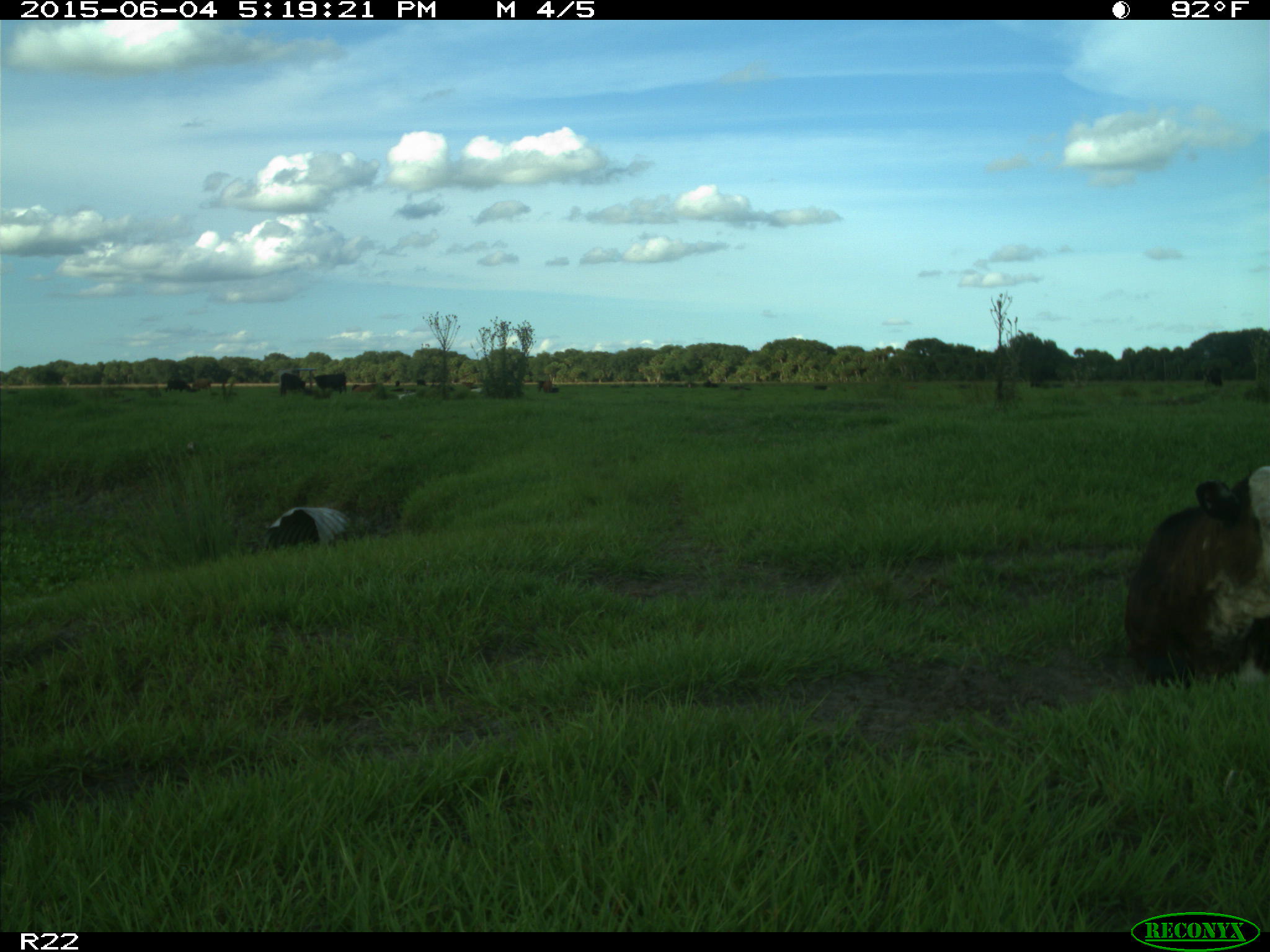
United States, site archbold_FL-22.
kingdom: Animalia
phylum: Chordata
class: Mammalia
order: Artiodactyla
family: Bovidae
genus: Bos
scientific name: Bos taurus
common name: domestic cow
Bos taurus (domestic cow).